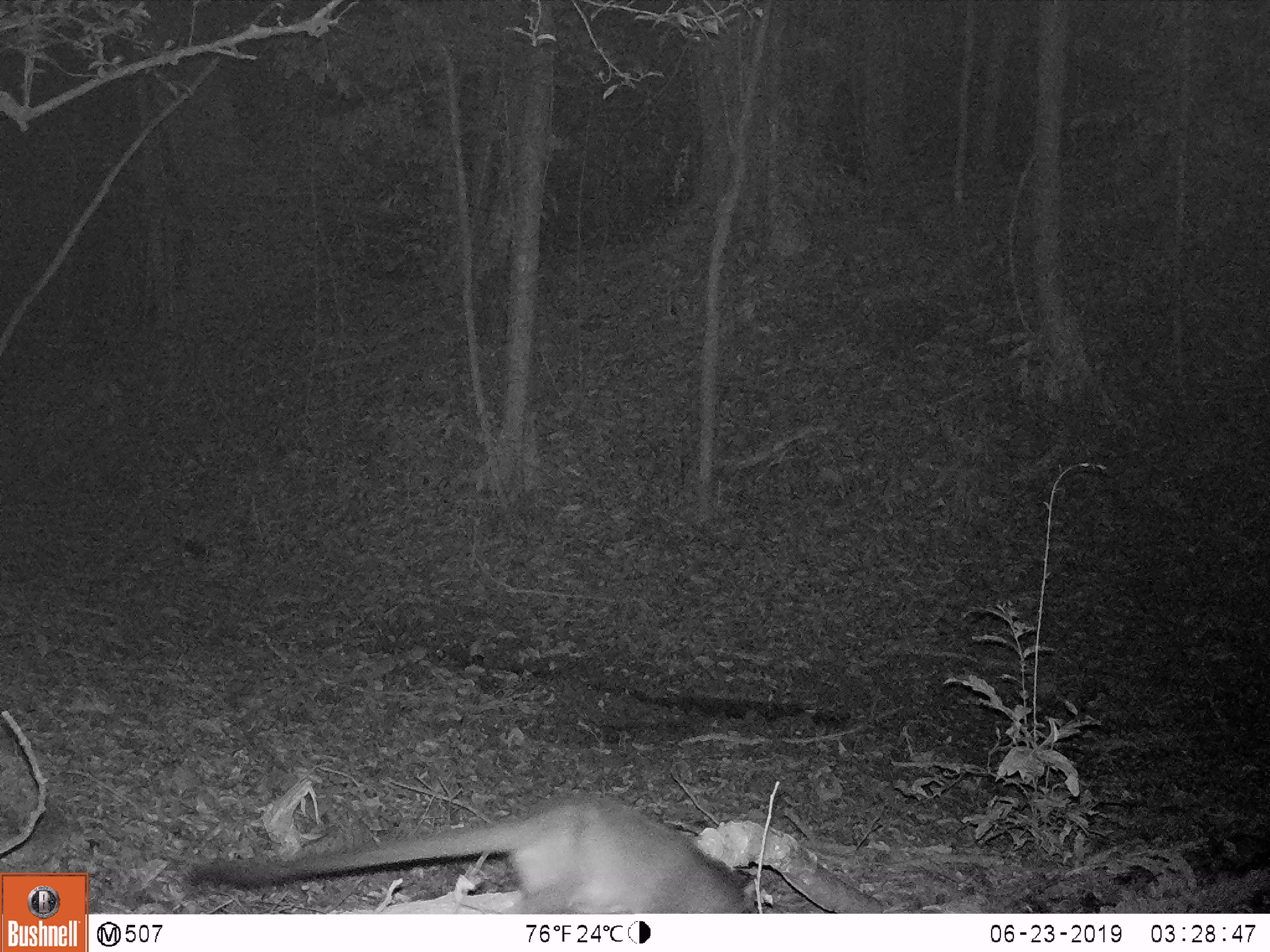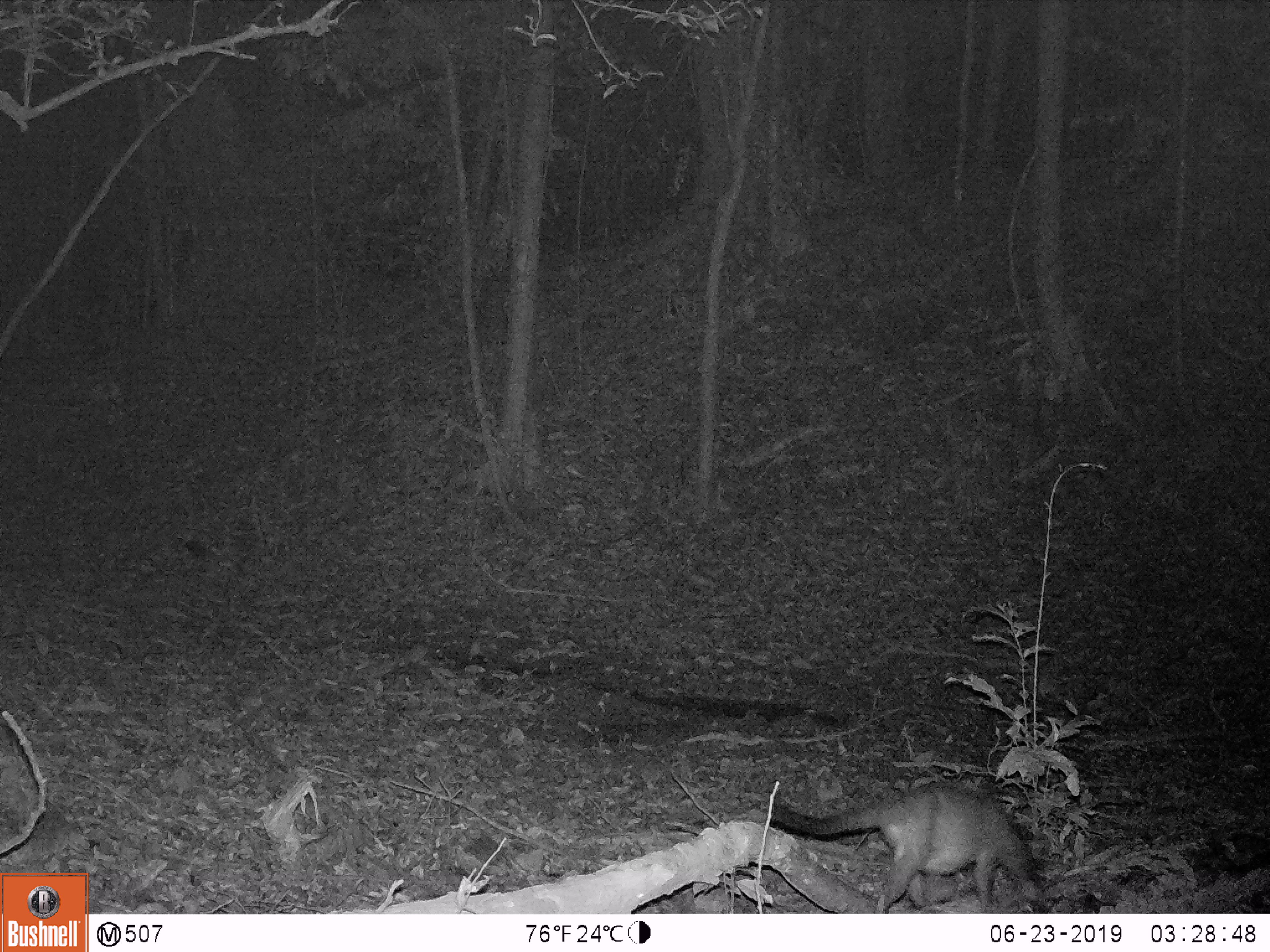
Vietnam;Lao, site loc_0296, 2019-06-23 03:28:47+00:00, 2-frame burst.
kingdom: Animalia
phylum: Chordata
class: Mammalia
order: Carnivora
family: Viverridae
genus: Paguma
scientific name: Paguma larvata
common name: masked palm civet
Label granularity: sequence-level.